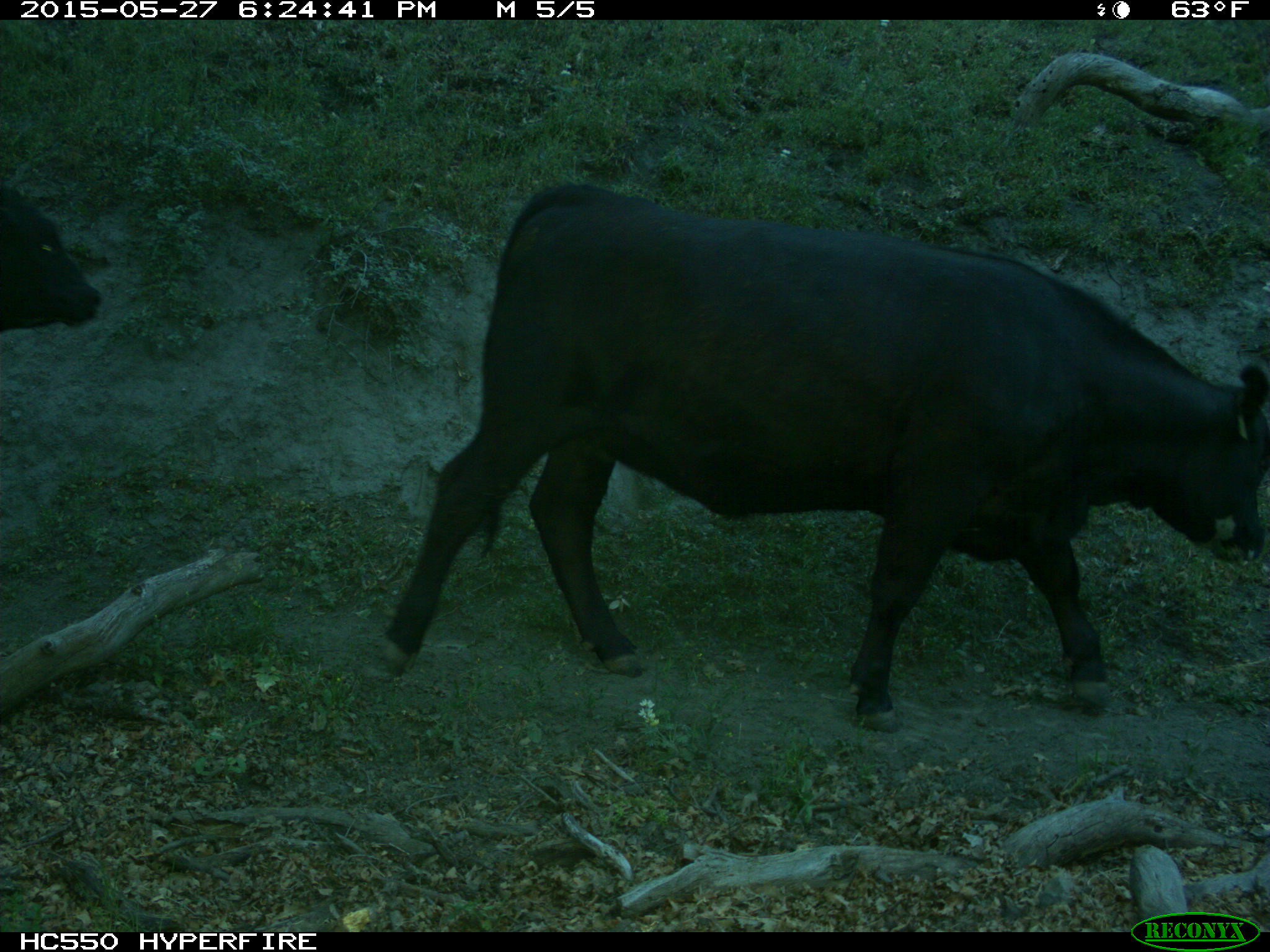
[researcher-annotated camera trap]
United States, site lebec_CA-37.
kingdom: Animalia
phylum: Chordata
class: Mammalia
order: Artiodactyla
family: Bovidae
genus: Bos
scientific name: Bos taurus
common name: domestic cow